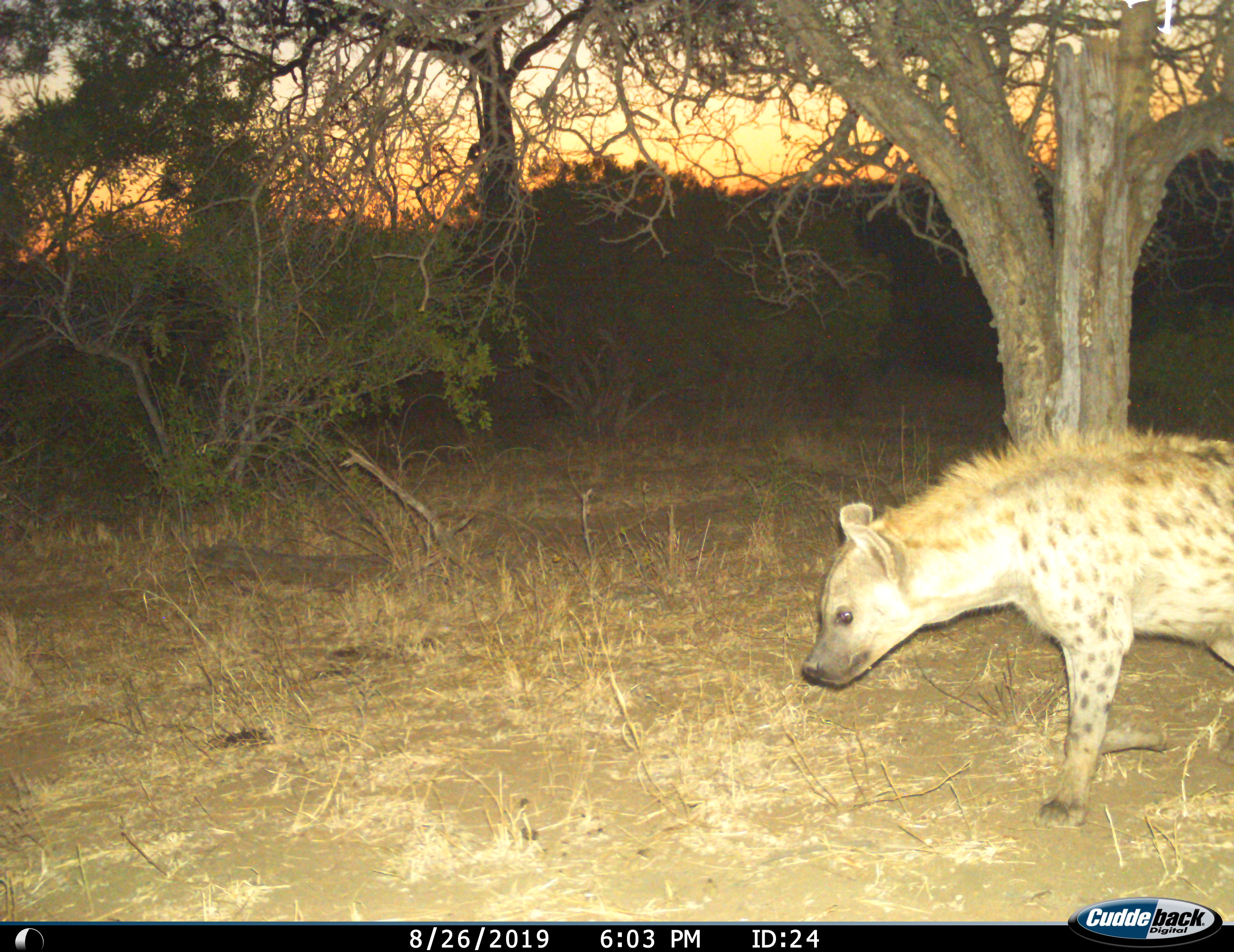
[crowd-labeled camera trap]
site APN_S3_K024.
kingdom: Animalia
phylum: Chordata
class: Mammalia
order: Carnivora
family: Hyaenidae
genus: Crocuta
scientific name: Crocuta crocuta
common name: spotted hyena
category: hyenaspotted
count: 1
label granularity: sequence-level